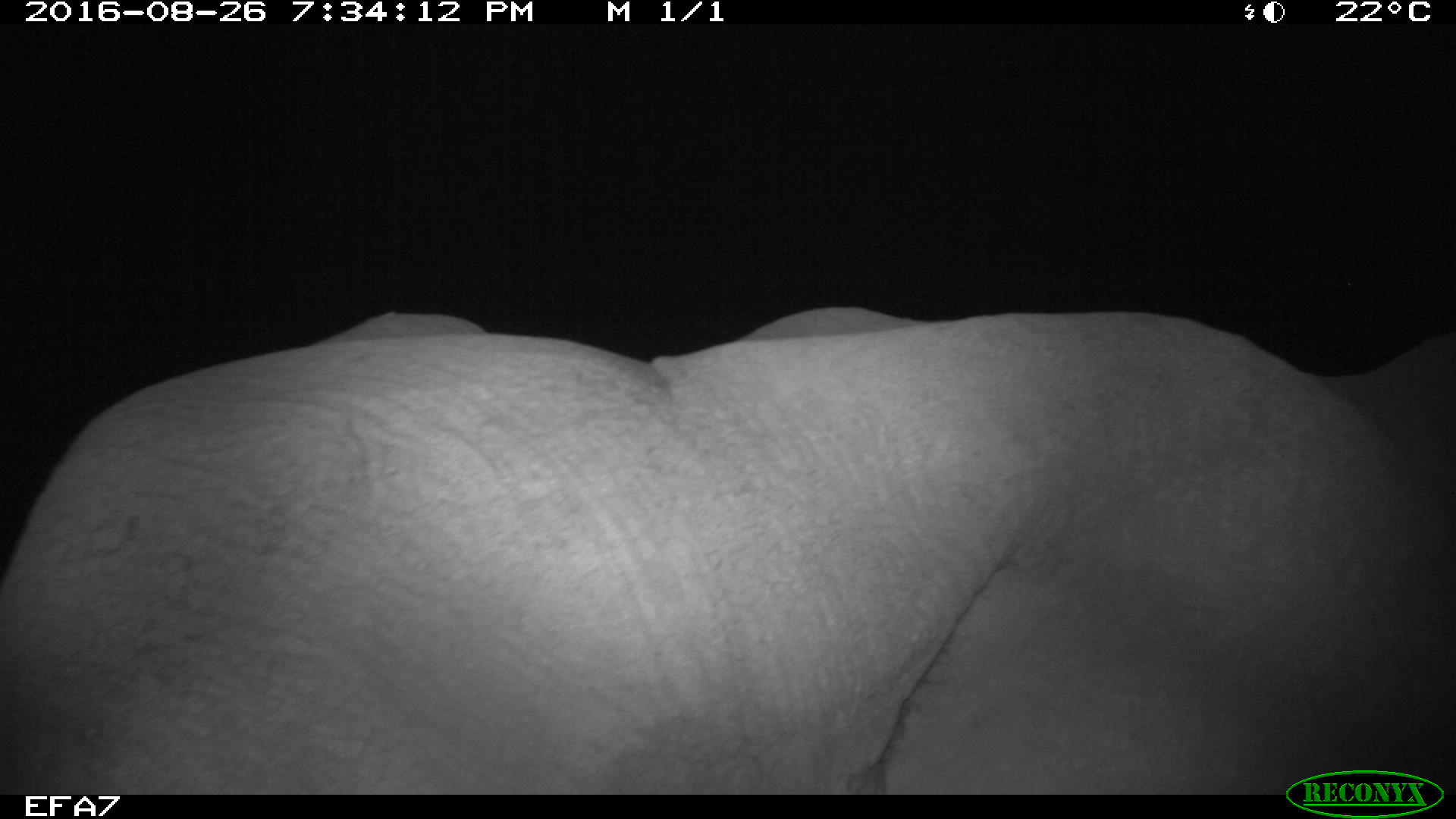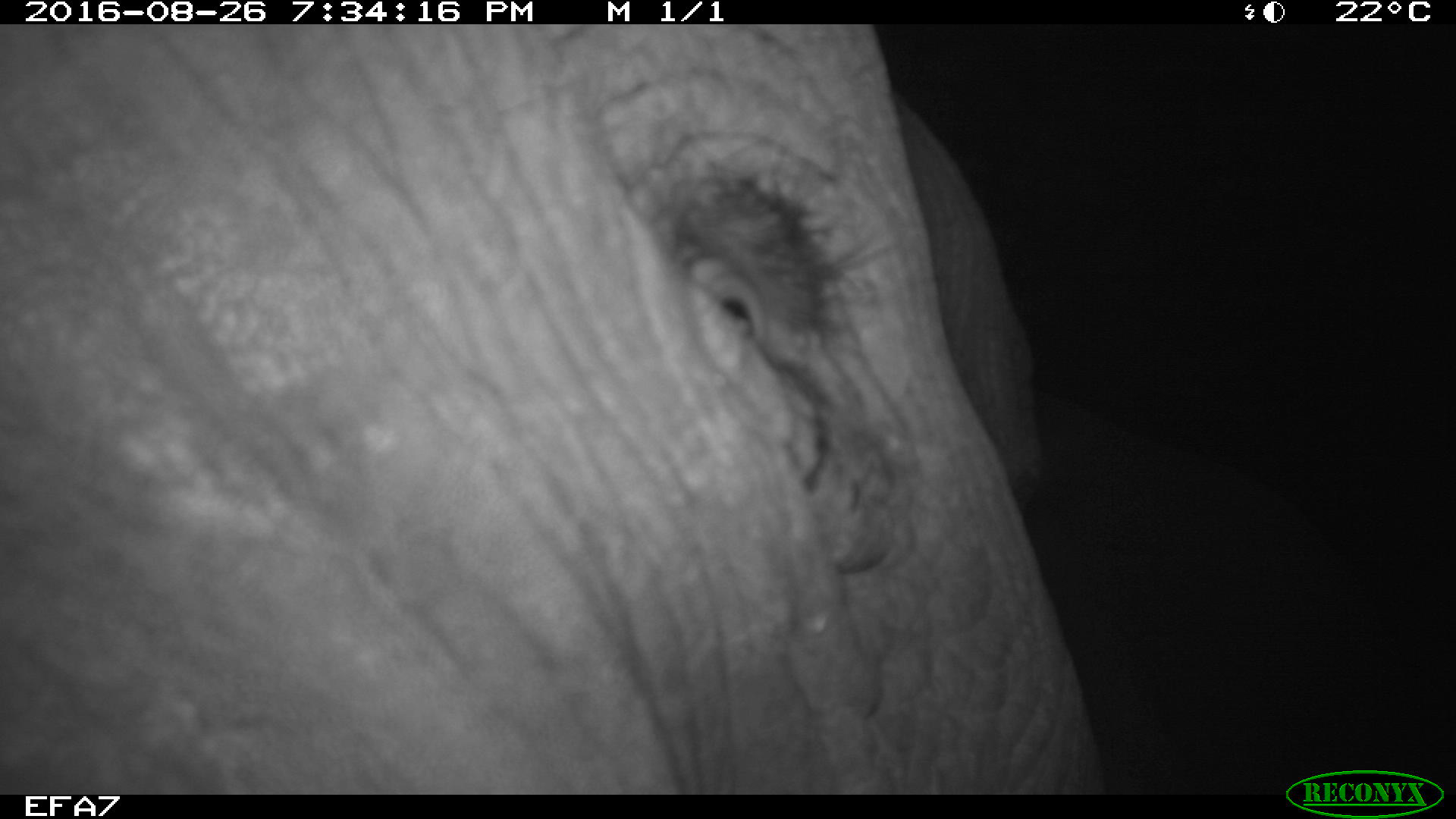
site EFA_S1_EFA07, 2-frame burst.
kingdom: Animalia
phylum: Chordata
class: Mammalia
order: Proboscidea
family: Elephantidae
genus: Loxodonta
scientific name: Loxodonta africana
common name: african bush elephant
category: elephant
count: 1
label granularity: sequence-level